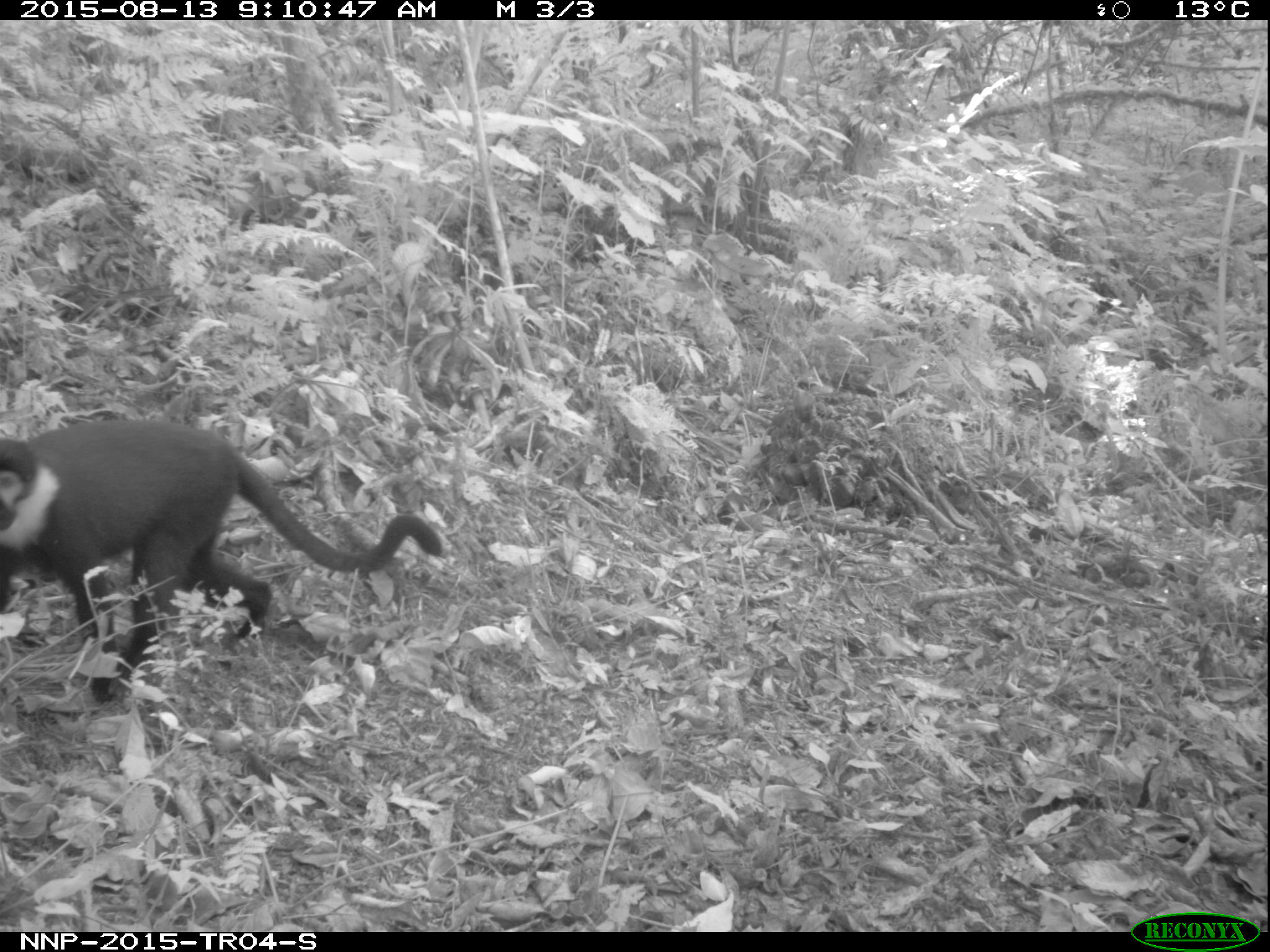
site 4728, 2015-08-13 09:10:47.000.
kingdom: Animalia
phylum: Chordata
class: Mammalia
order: Primates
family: Cercopithecidae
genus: Allochrocebus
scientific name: Allochrocebus lhoesti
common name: l'hoest's monkey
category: cercopithecus lhoesti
Cercopithecus lhoesti (l'hoest's monkey) (Allochrocebus lhoesti), count 1.